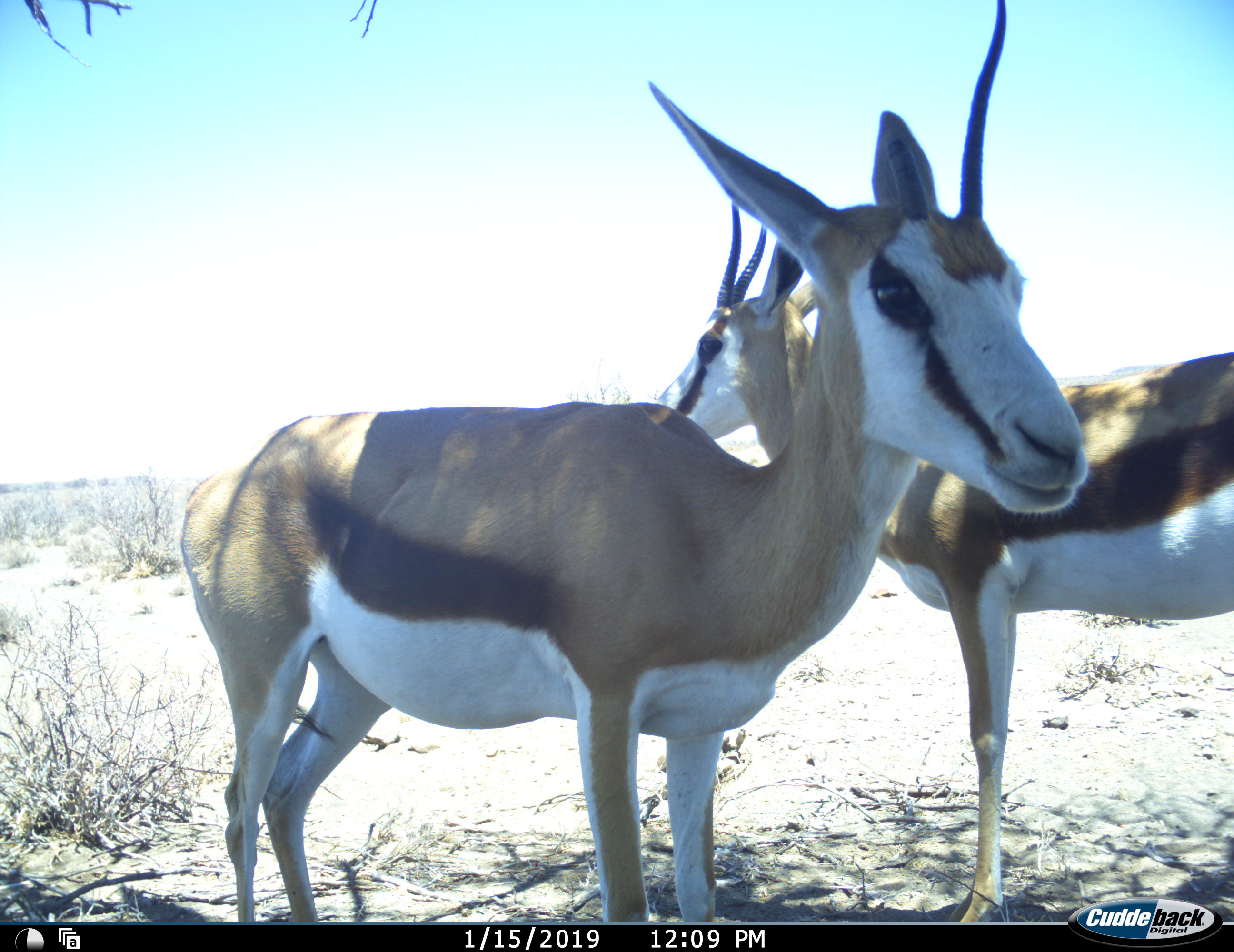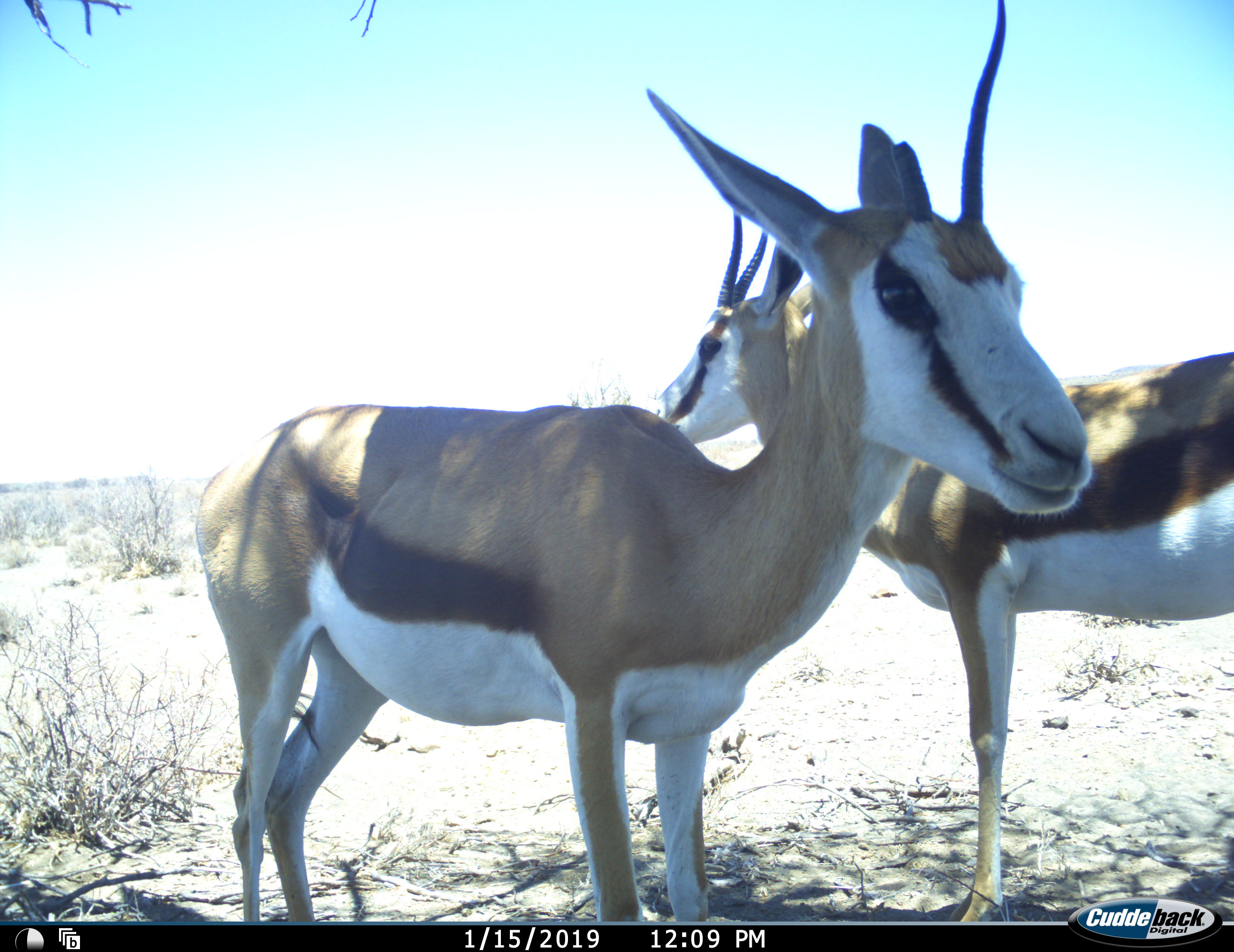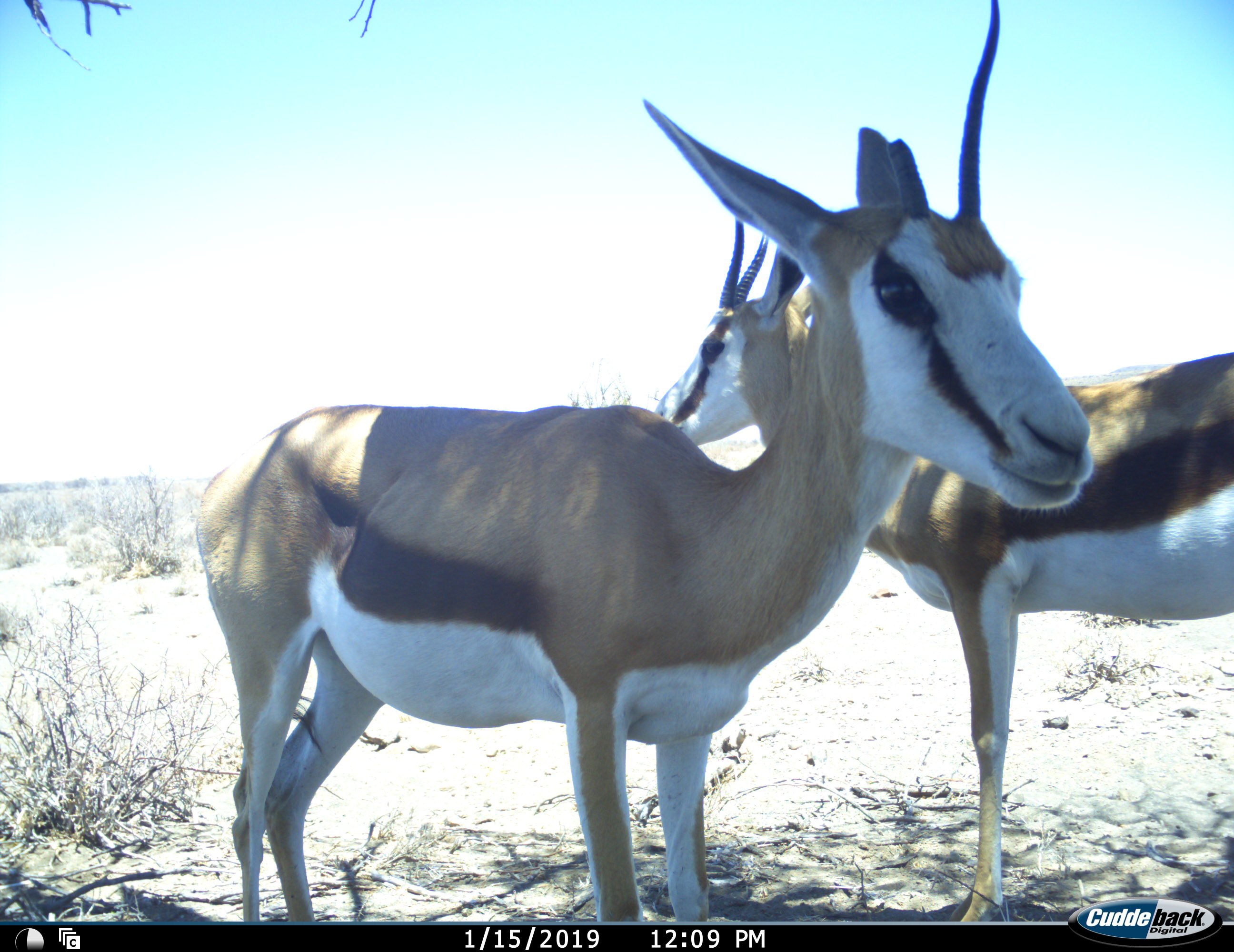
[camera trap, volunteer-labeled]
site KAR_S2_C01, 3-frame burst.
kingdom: Animalia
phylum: Chordata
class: Mammalia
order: Artiodactyla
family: Bovidae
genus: Antidorcas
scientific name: Antidorcas marsupialis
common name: springbok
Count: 2.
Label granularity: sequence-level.